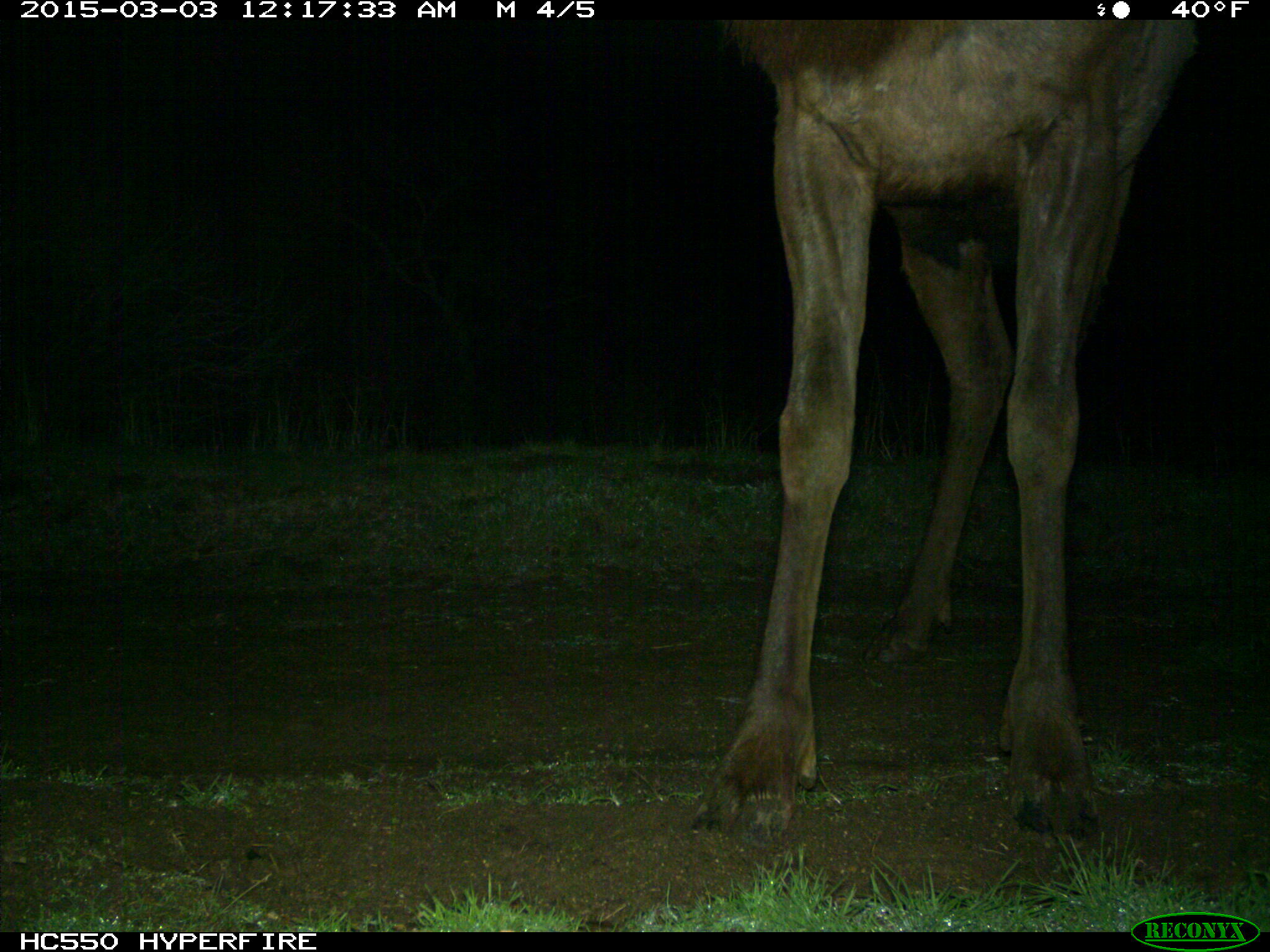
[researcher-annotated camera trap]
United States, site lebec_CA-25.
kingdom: Animalia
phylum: Chordata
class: Mammalia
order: Artiodactyla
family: Cervidae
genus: Cervus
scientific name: Cervus canadensis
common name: elk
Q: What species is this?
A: Cervus canadensis (elk).